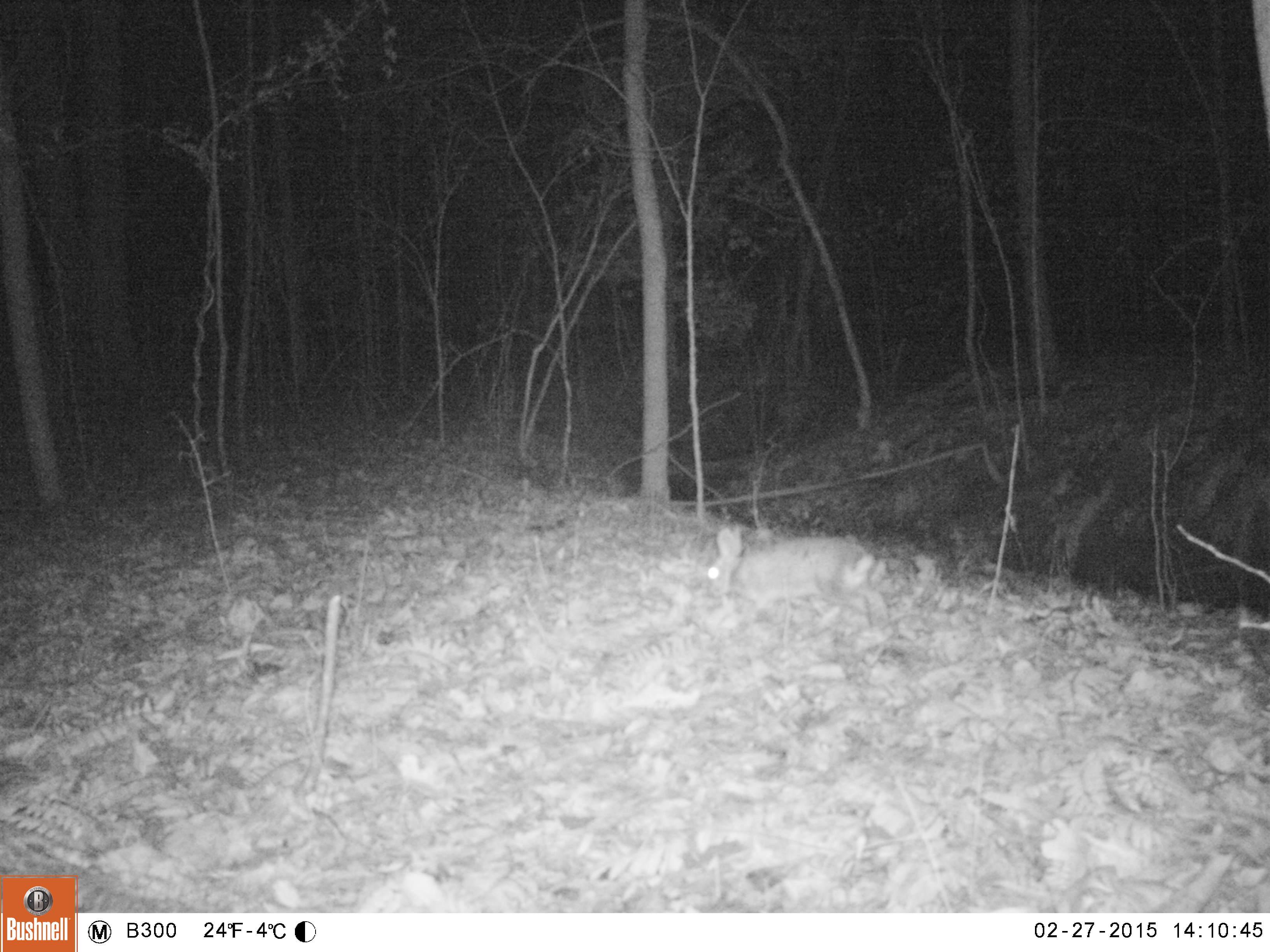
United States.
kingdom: Animalia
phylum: Chordata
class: Mammalia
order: Lagomorpha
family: Leporidae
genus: Sylvilagus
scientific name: Sylvilagus floridanus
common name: eastern cottontail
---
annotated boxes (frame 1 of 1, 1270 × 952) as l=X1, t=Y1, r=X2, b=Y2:
Eastern Cottontail: l=702, t=517, r=896, b=636